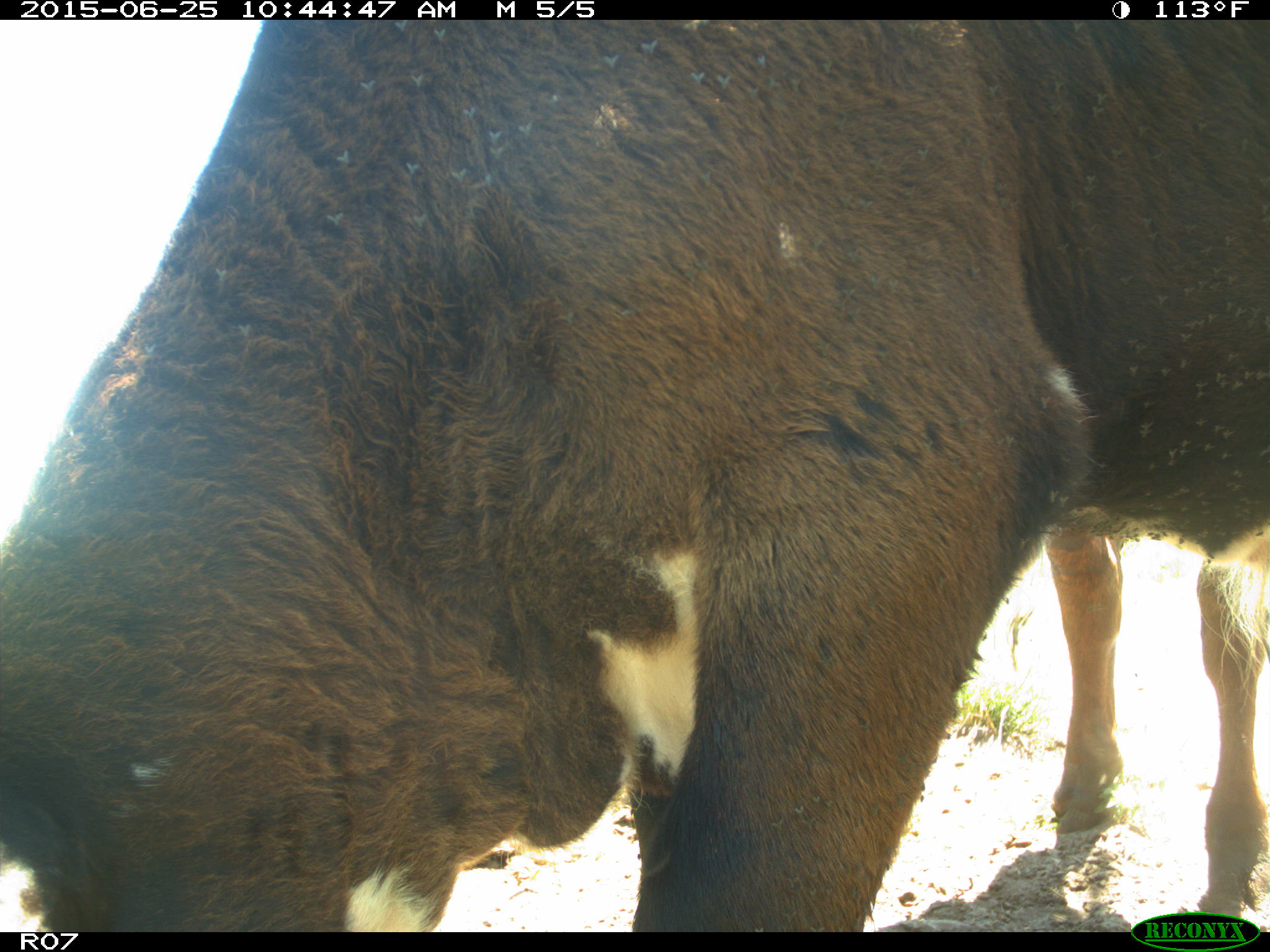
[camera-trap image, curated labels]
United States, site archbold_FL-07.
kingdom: Animalia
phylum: Chordata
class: Mammalia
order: Artiodactyla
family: Bovidae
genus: Bos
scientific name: Bos taurus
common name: domestic cow